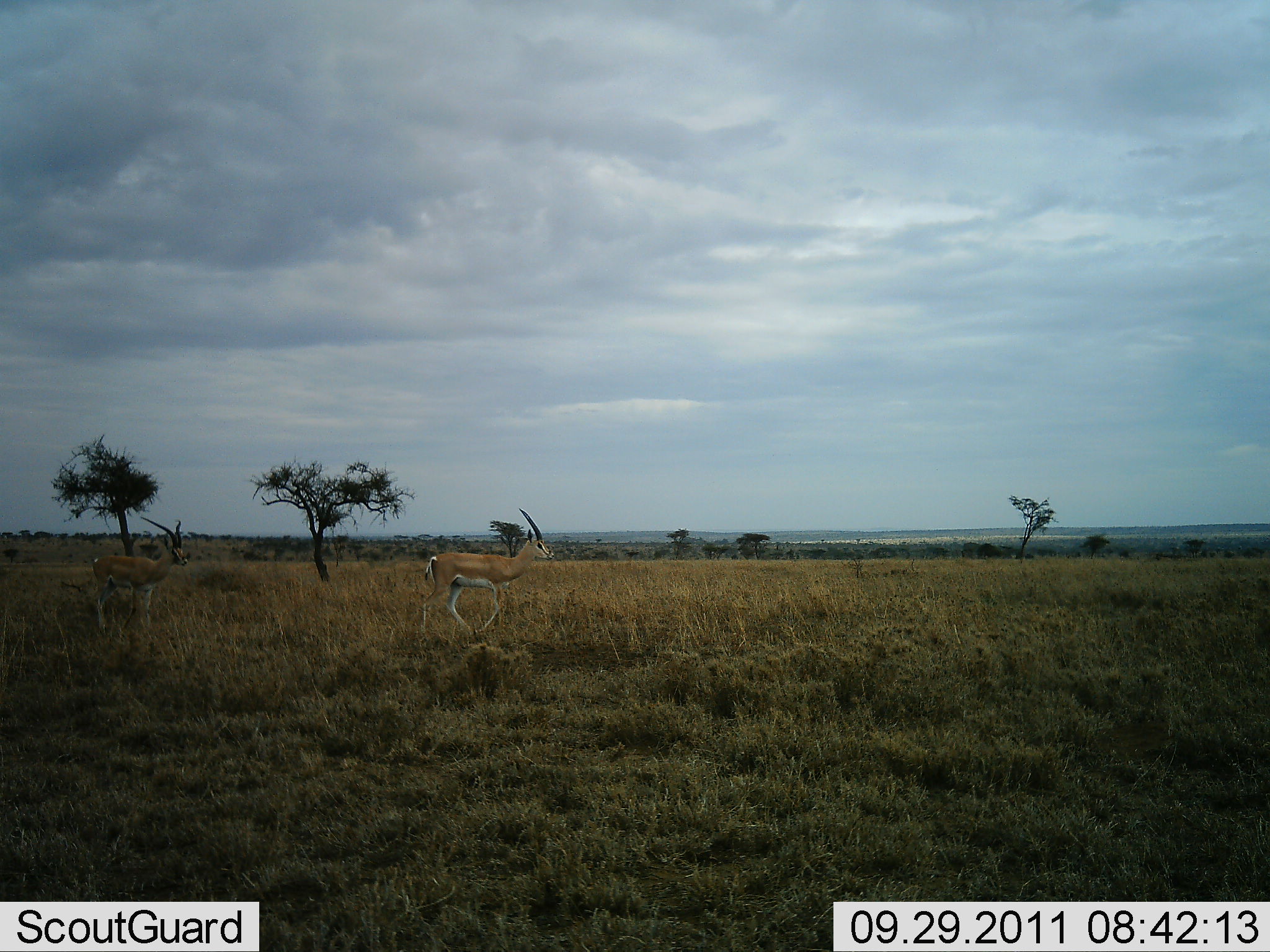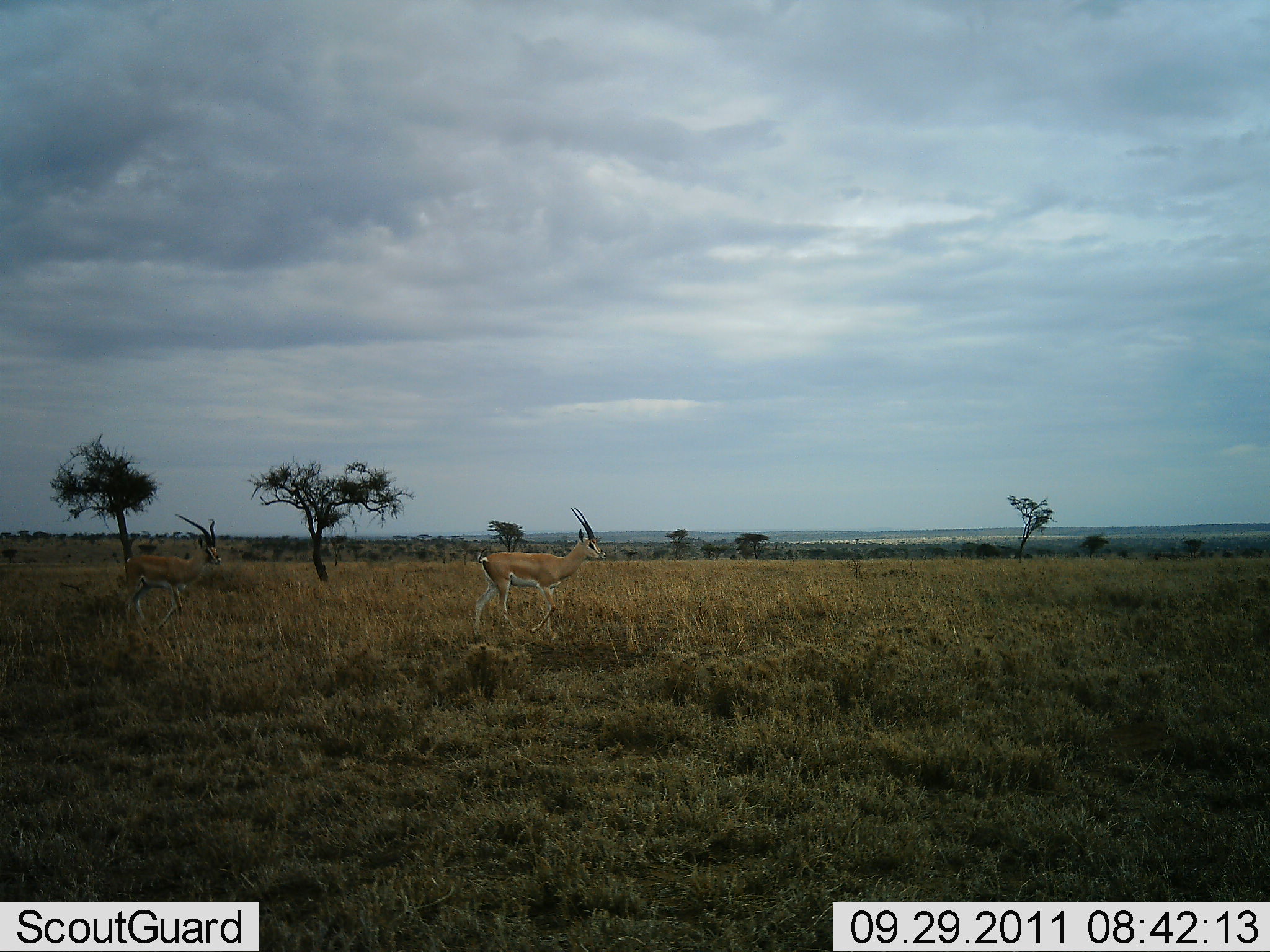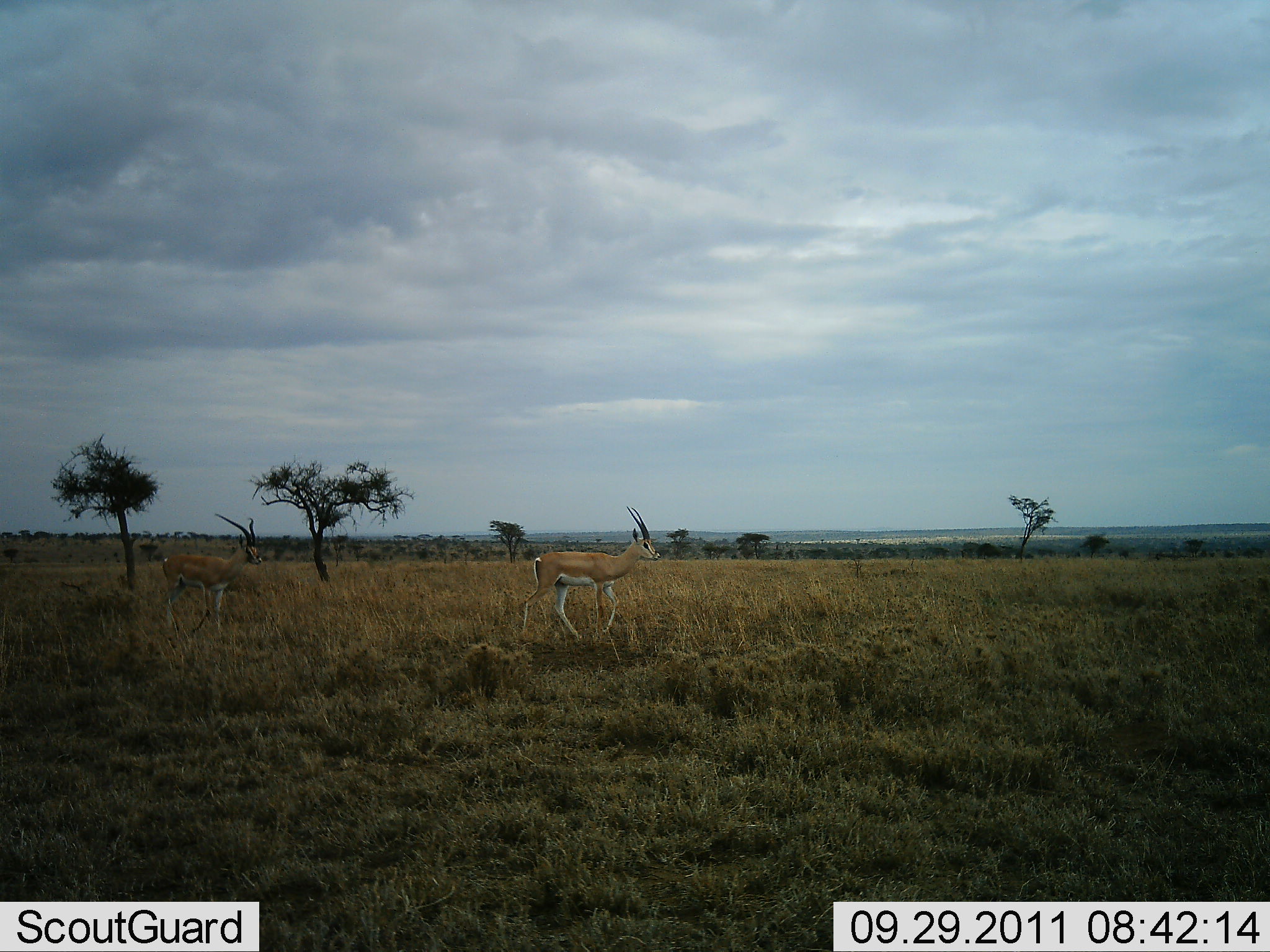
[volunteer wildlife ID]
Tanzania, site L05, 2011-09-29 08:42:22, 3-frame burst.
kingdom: Animalia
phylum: Chordata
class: Mammalia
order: Artiodactyla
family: Bovidae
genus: Nanger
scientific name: Nanger granti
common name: grant's gazelle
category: gazellegrants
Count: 2.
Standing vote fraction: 0%.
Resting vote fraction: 0%.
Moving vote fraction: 100%.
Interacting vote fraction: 0%.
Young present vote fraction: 0%.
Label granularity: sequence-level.